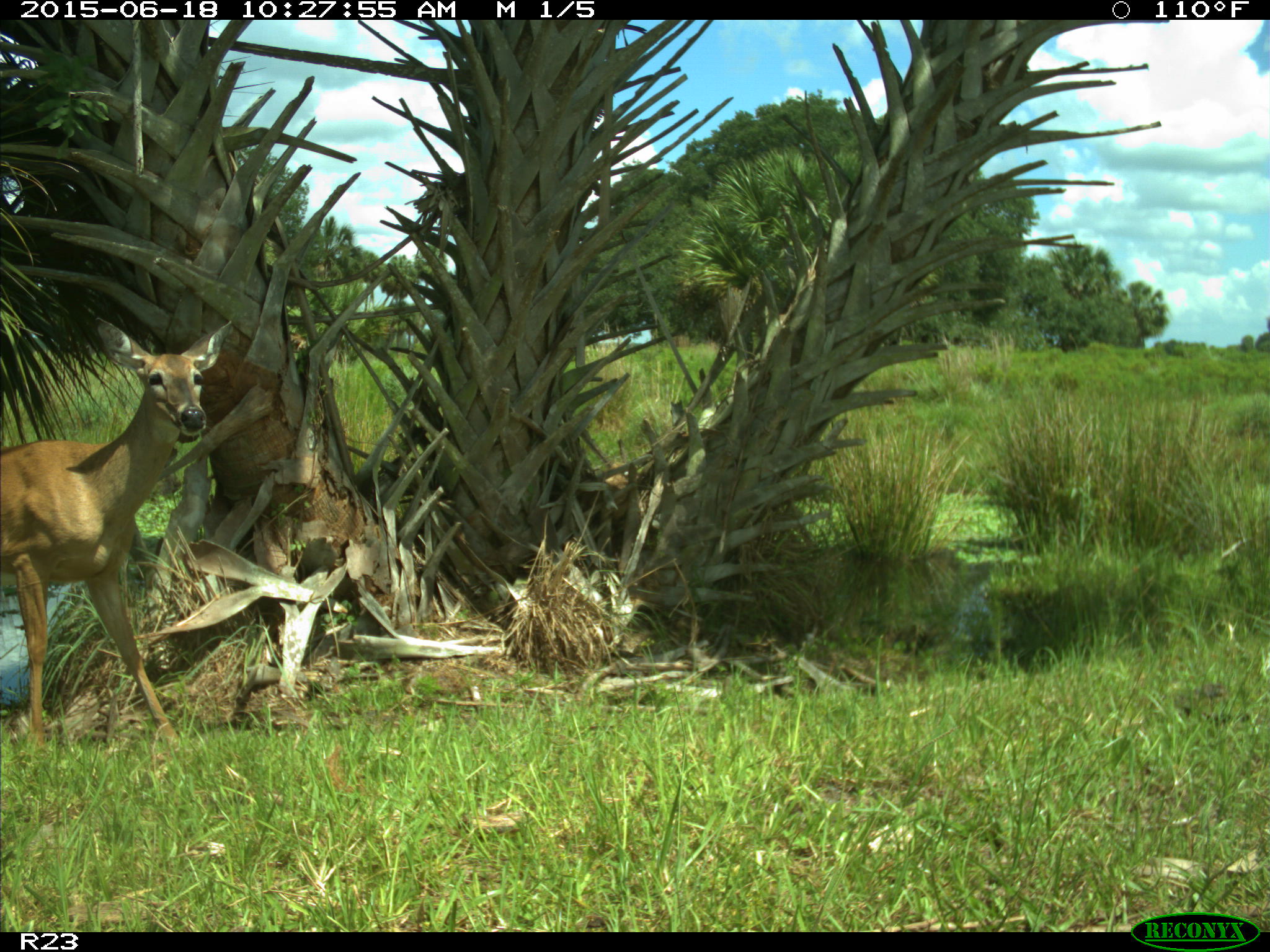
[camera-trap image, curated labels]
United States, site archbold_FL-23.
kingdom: Animalia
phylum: Chordata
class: Mammalia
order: Artiodactyla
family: Bovidae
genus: Bos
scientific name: Bos taurus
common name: domestic cow